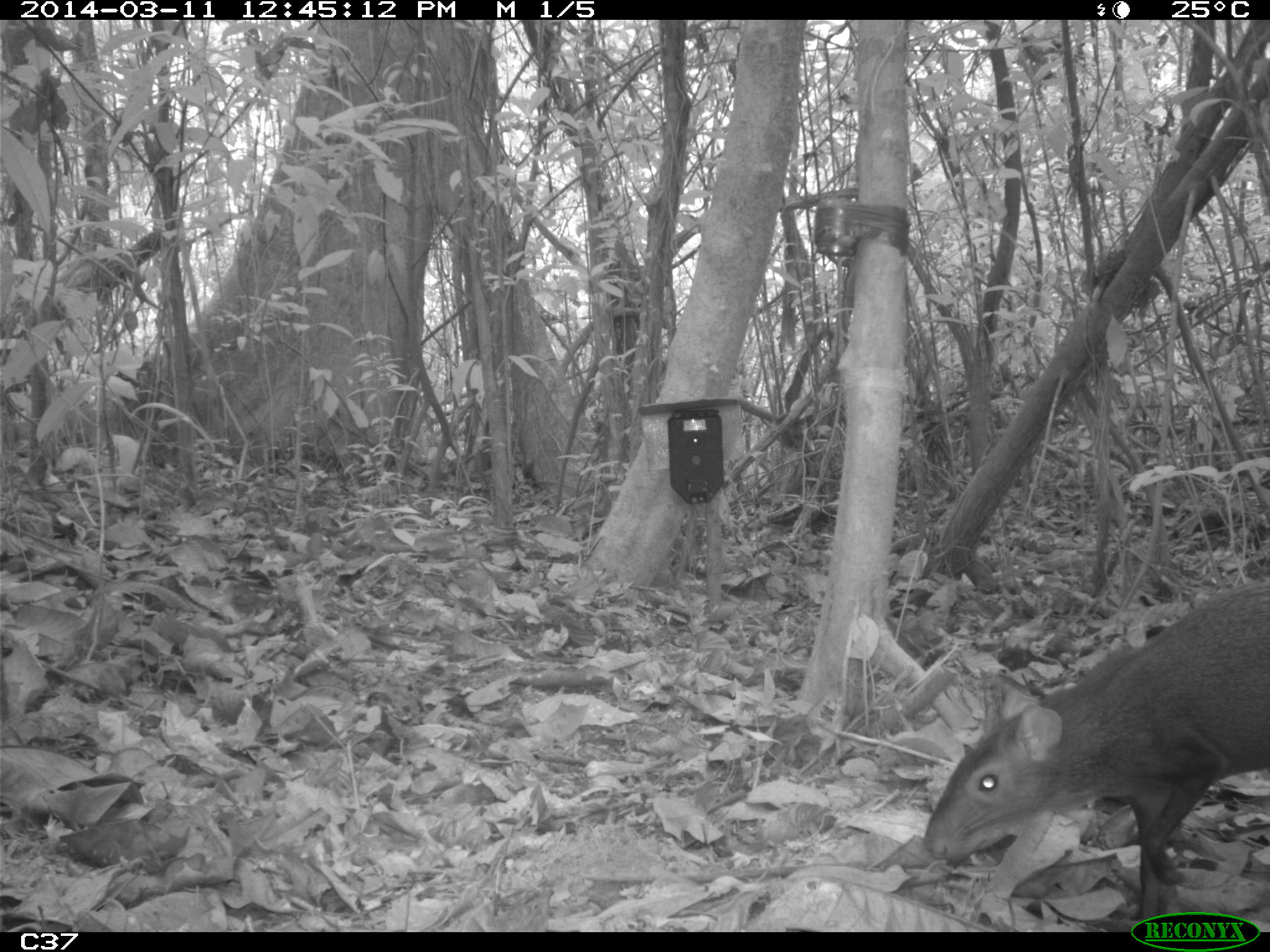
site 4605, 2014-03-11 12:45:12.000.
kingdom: Animalia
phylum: Chordata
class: Mammalia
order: Rodentia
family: Dasyproctidae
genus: Dasyprocta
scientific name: Dasyprocta leporina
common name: red-rumped agouti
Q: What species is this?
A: Dasyprocta leporina (red-rumped agouti).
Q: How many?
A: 1.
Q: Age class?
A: Adult.